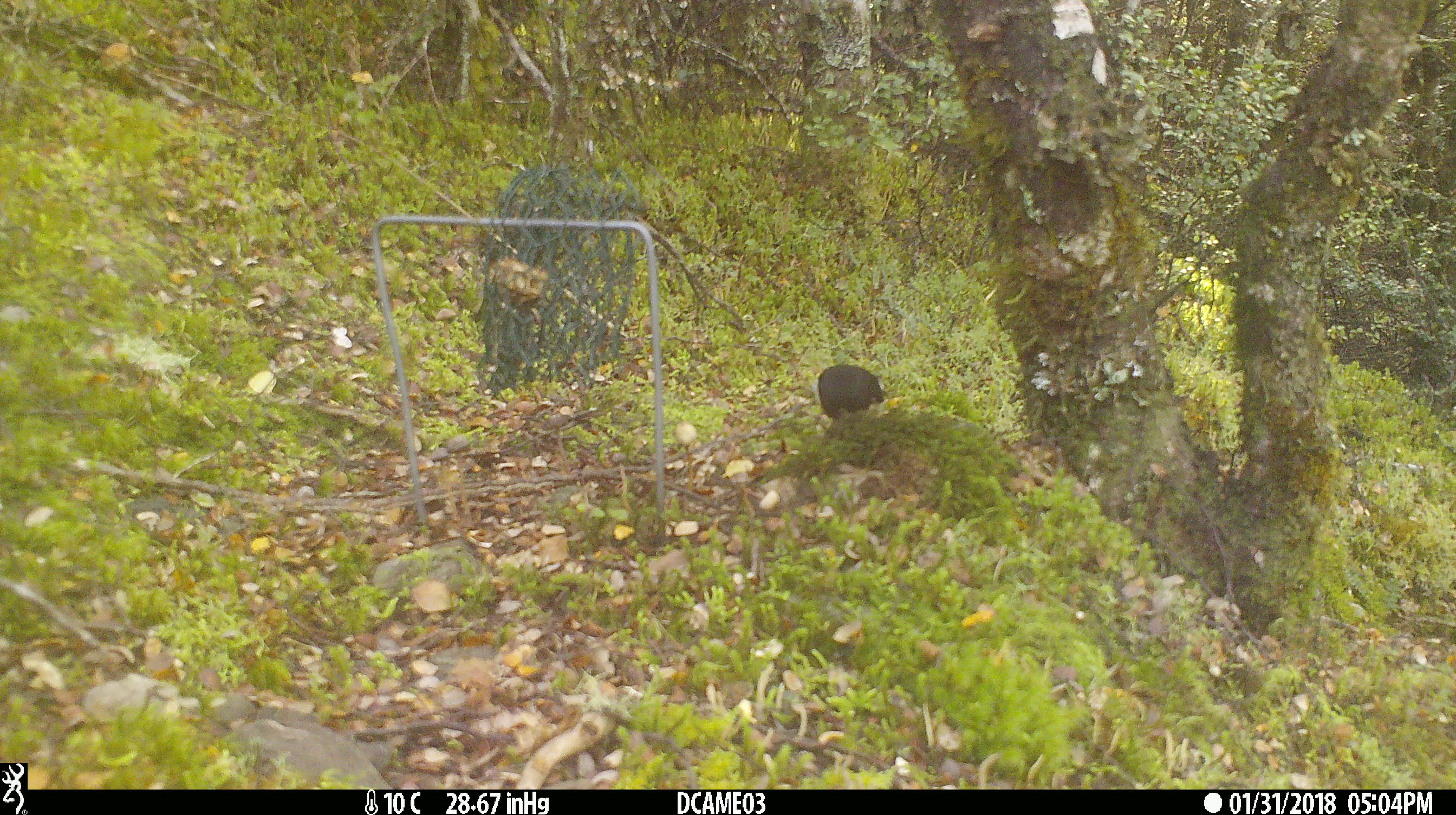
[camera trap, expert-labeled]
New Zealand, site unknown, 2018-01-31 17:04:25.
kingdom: Animalia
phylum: Chordata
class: Aves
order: Passeriformes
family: Petroicidae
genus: Petroica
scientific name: Petroica macrocephala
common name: tomtit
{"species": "tomtit (Petroica macrocephala)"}